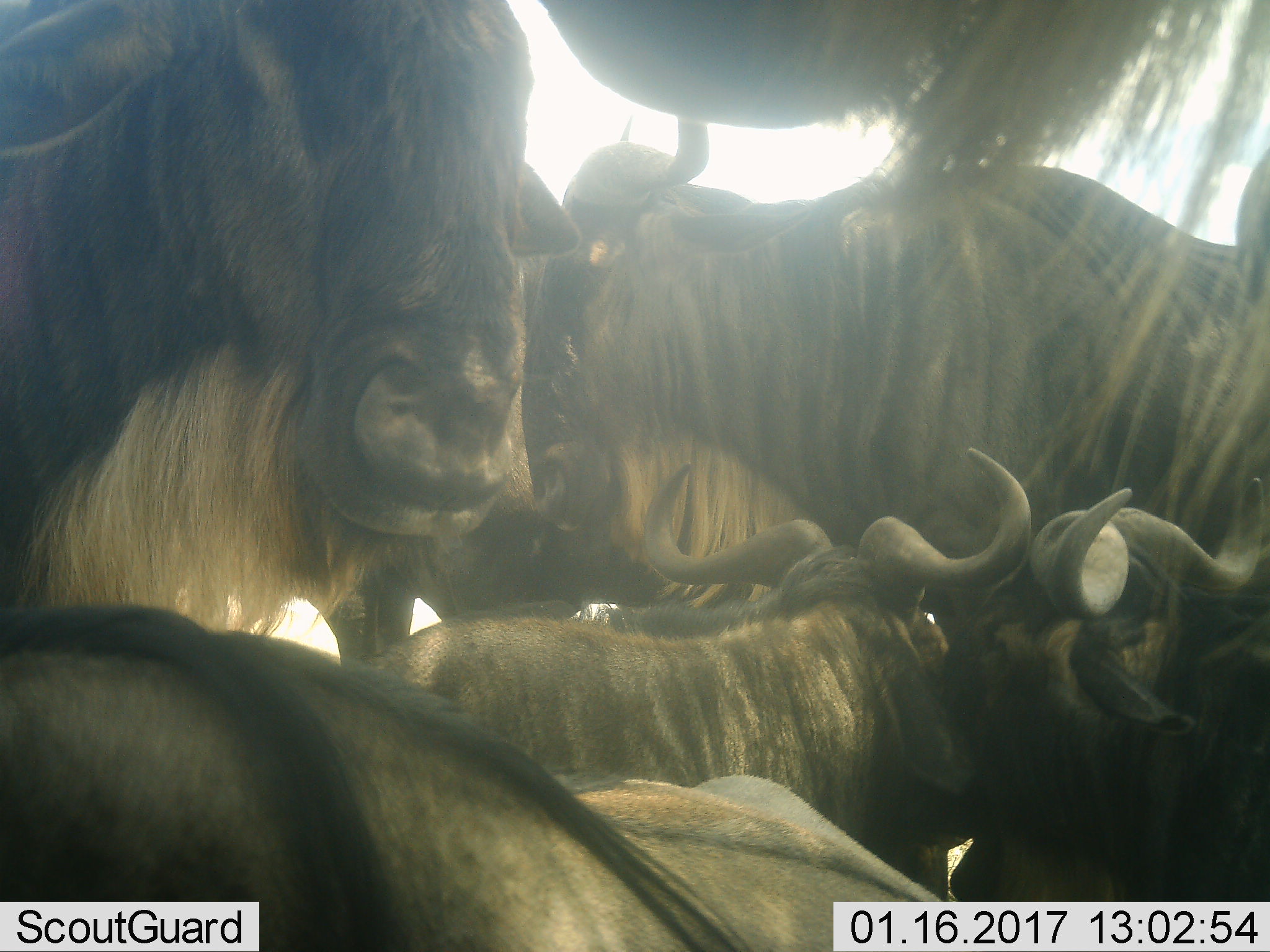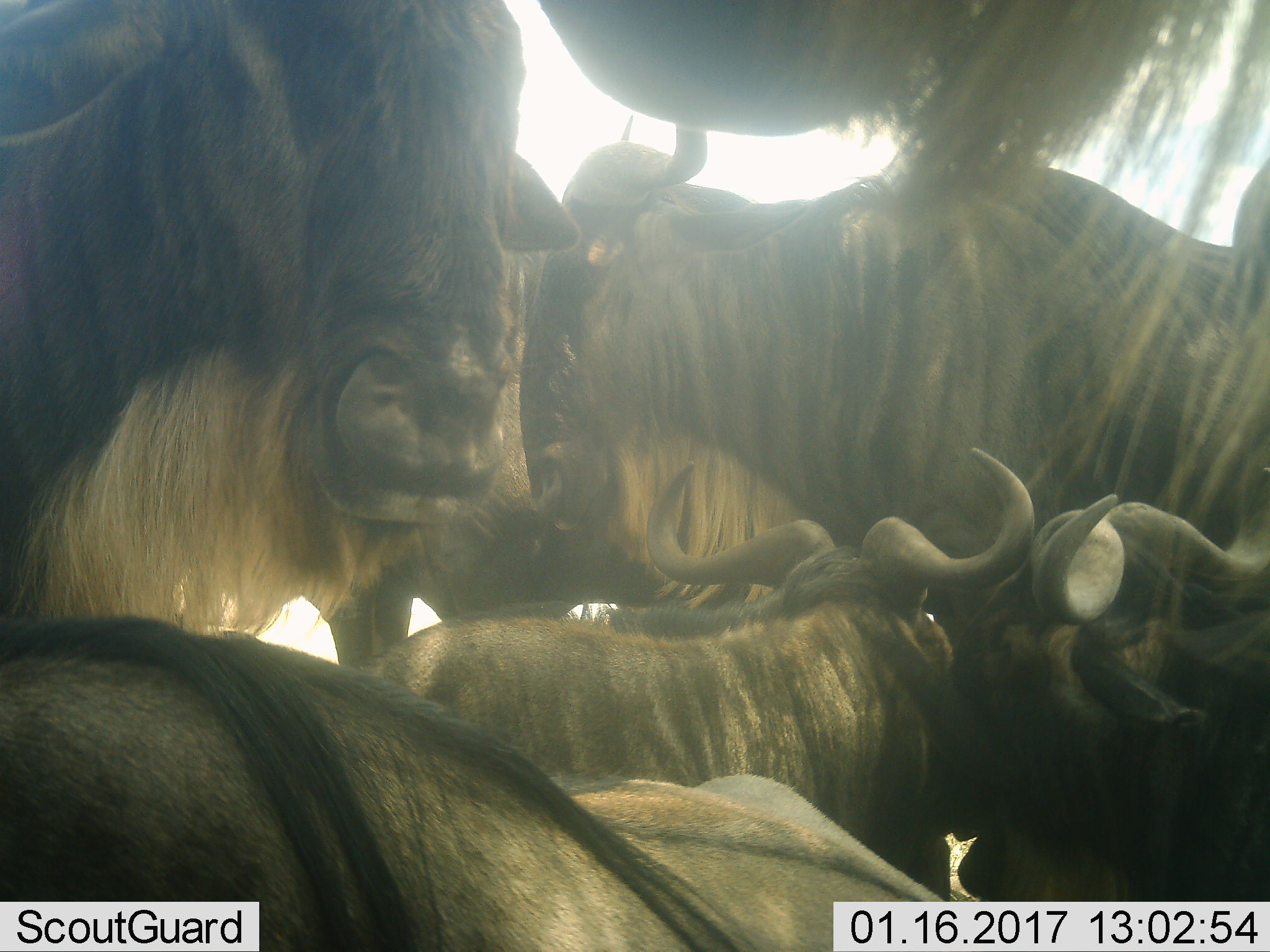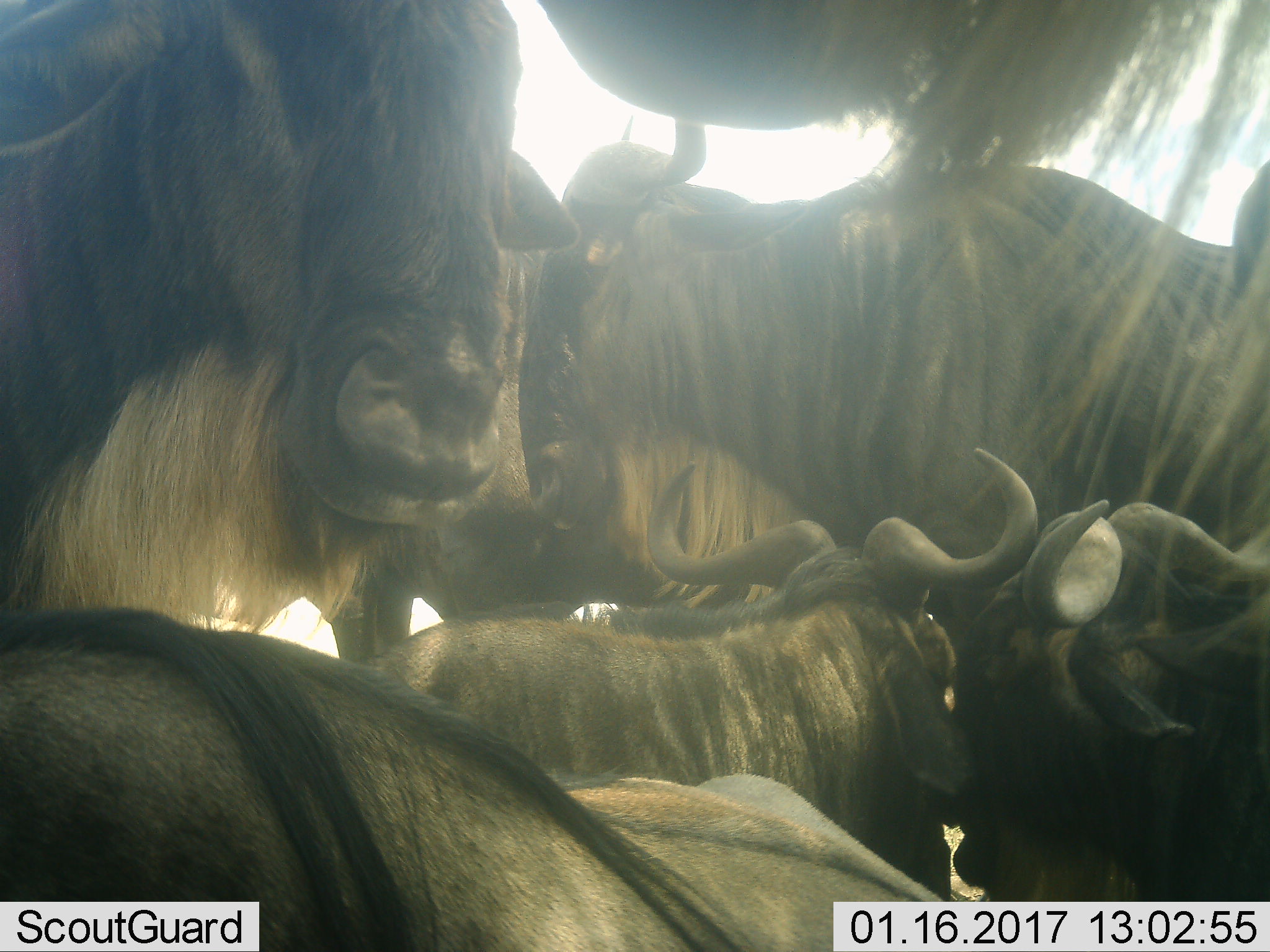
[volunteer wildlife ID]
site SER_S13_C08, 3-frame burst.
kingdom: Animalia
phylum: Chordata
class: Mammalia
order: Artiodactyla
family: Bovidae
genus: Connochaetes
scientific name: Connochaetes taurinus taurinus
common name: blue wildebeest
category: wildebeestblue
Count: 7.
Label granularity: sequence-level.